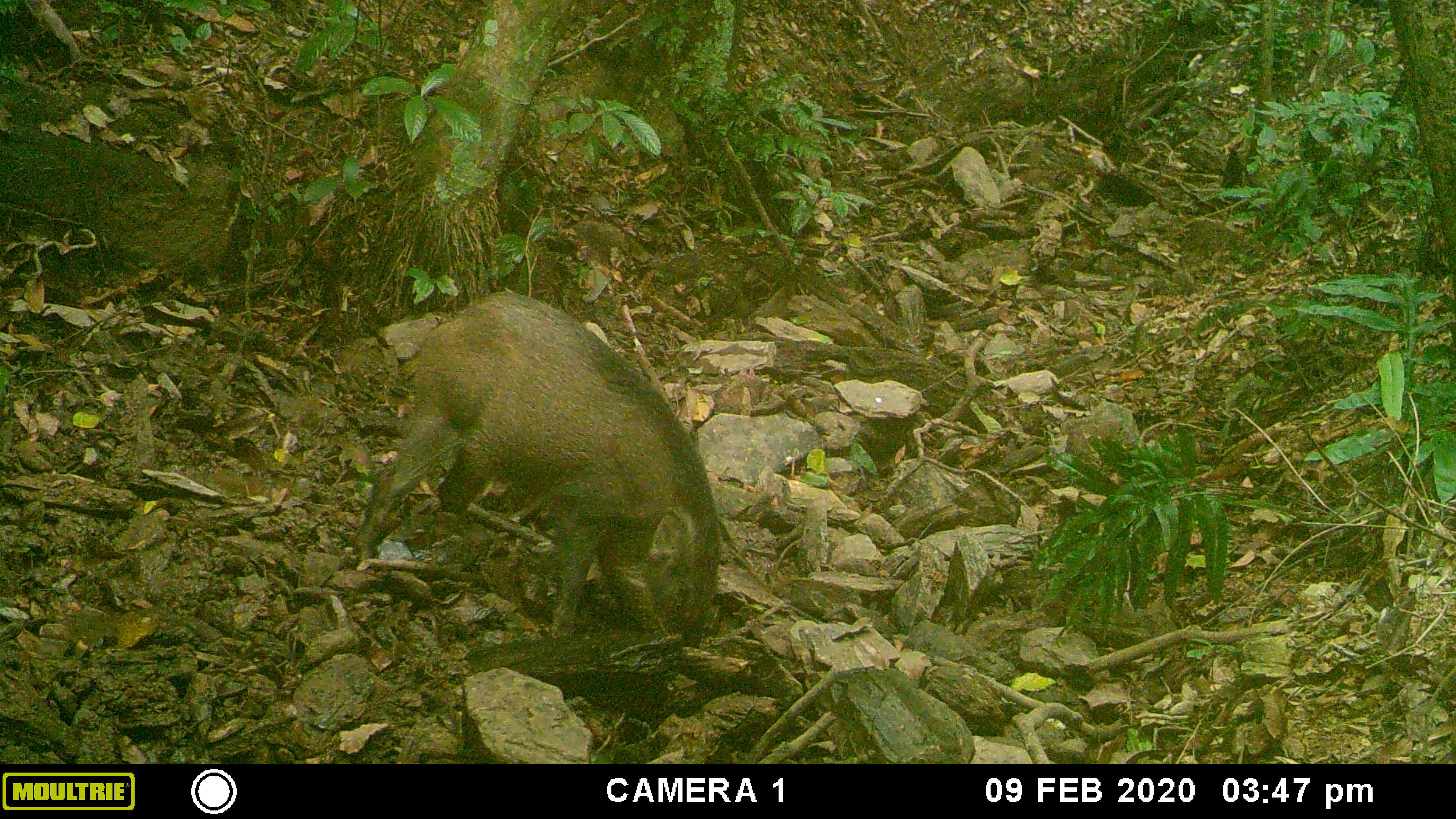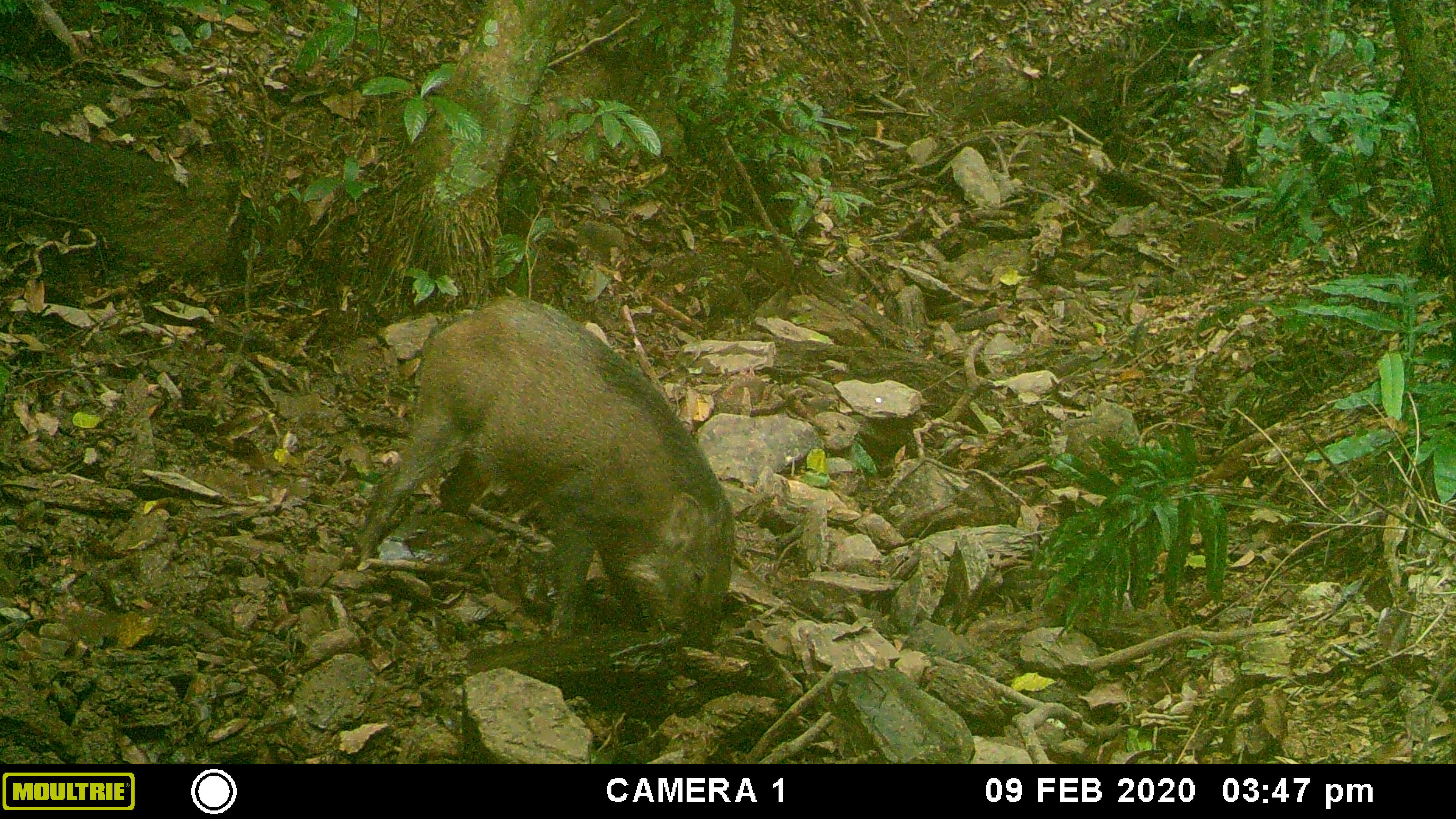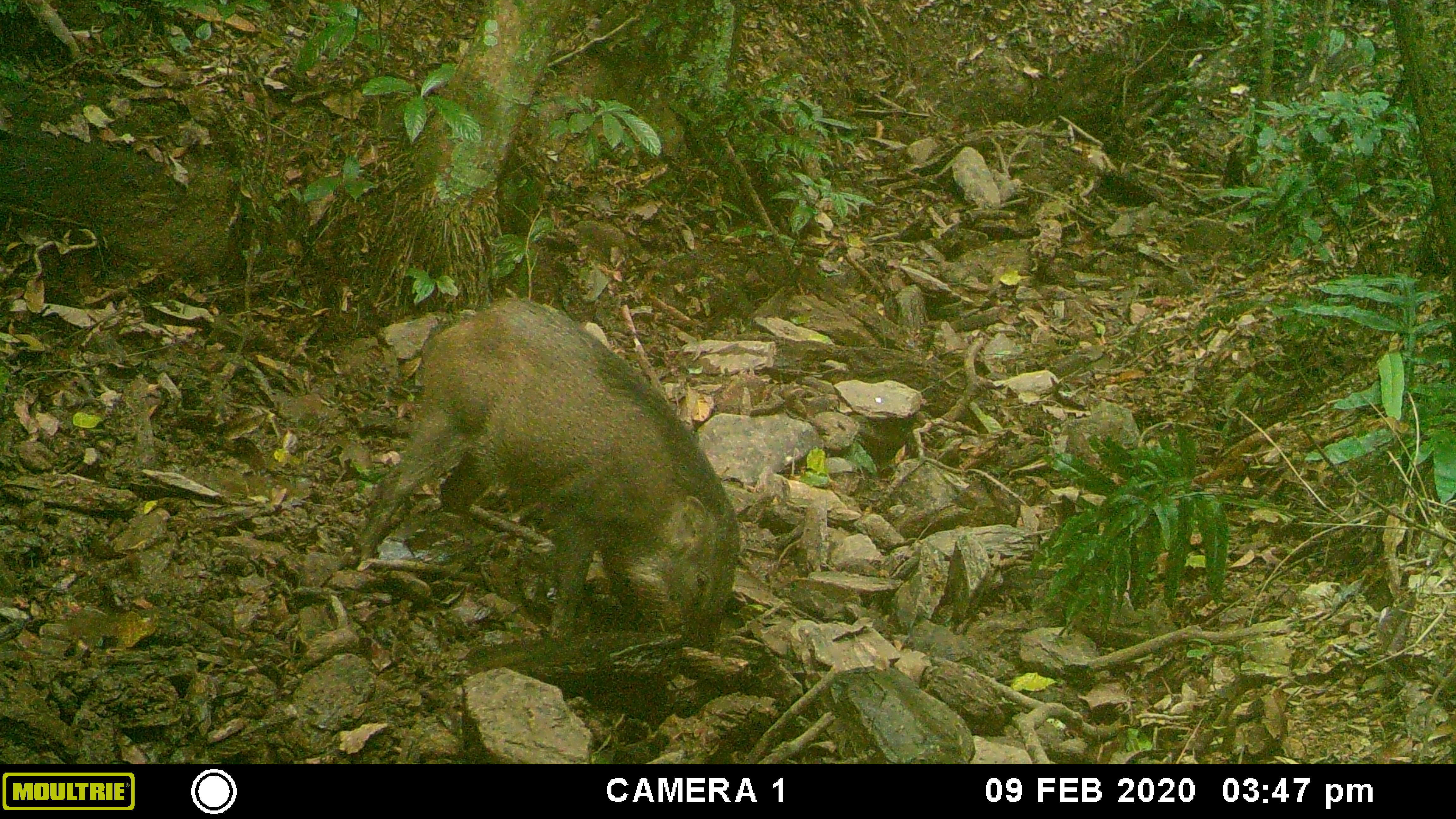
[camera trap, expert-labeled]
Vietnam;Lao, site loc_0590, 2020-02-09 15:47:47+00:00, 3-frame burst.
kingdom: Animalia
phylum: Chordata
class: Mammalia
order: Artiodactyla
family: Suidae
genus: Sus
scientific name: Sus scrofa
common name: eurasian wild pig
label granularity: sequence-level